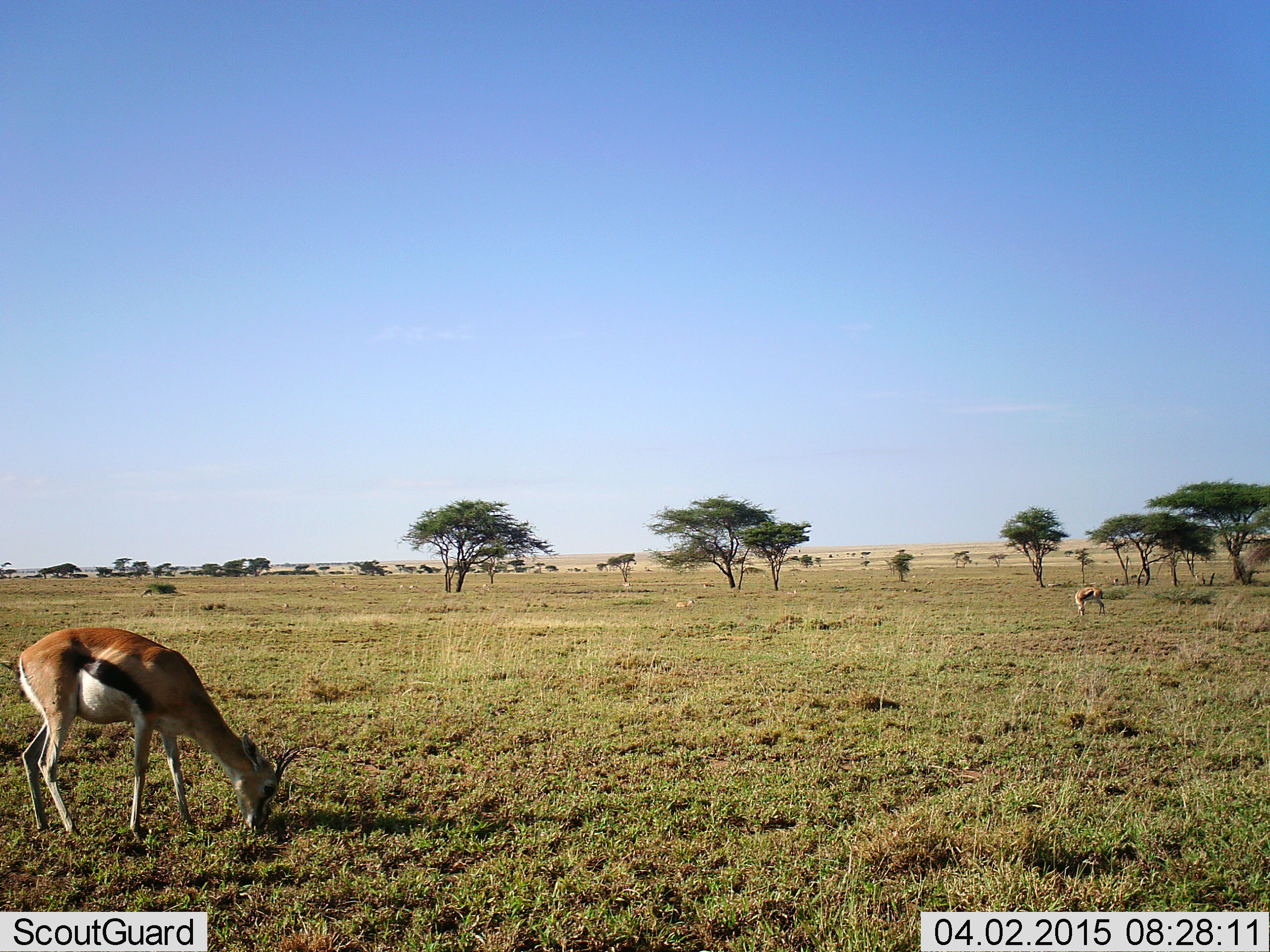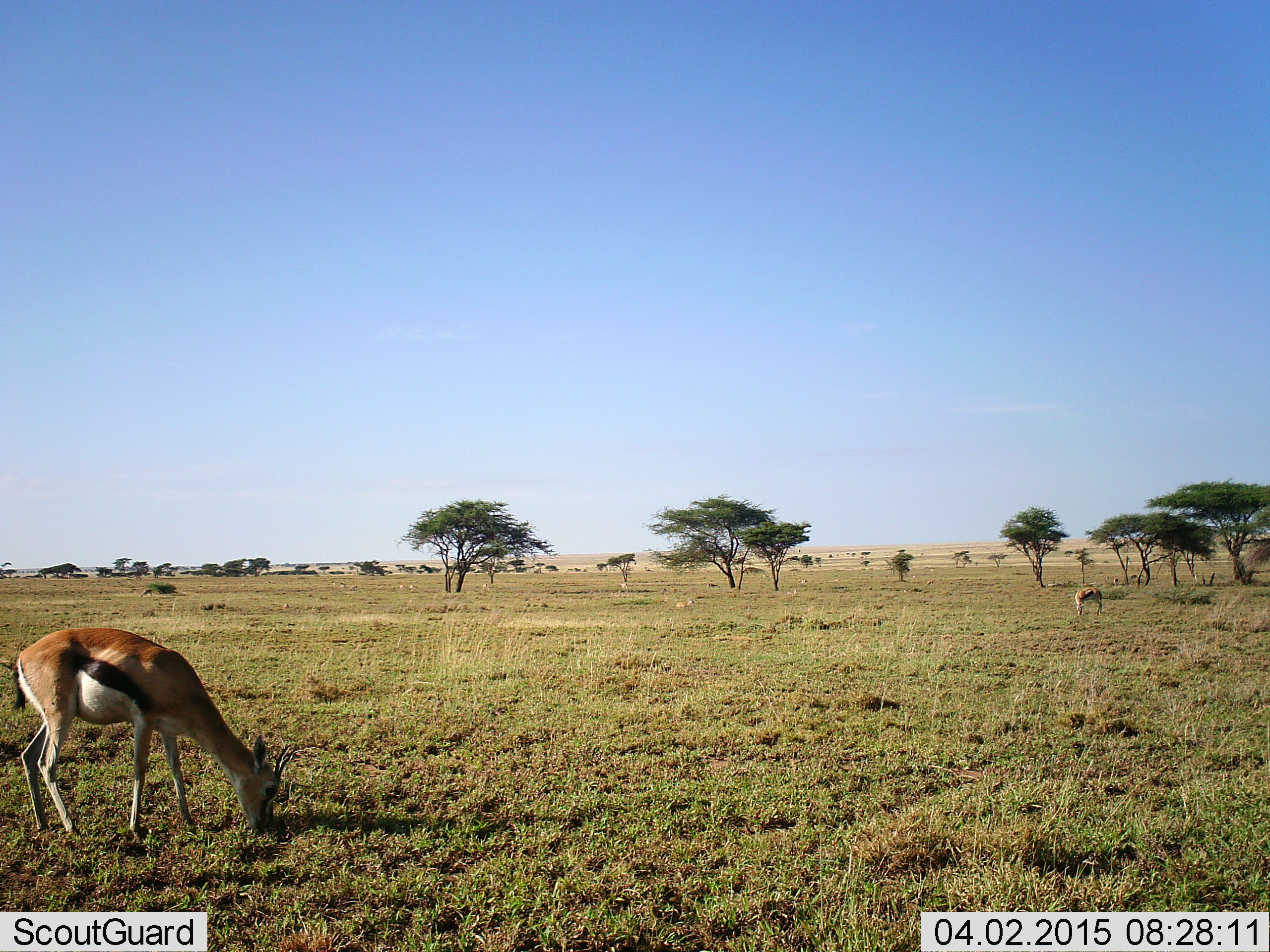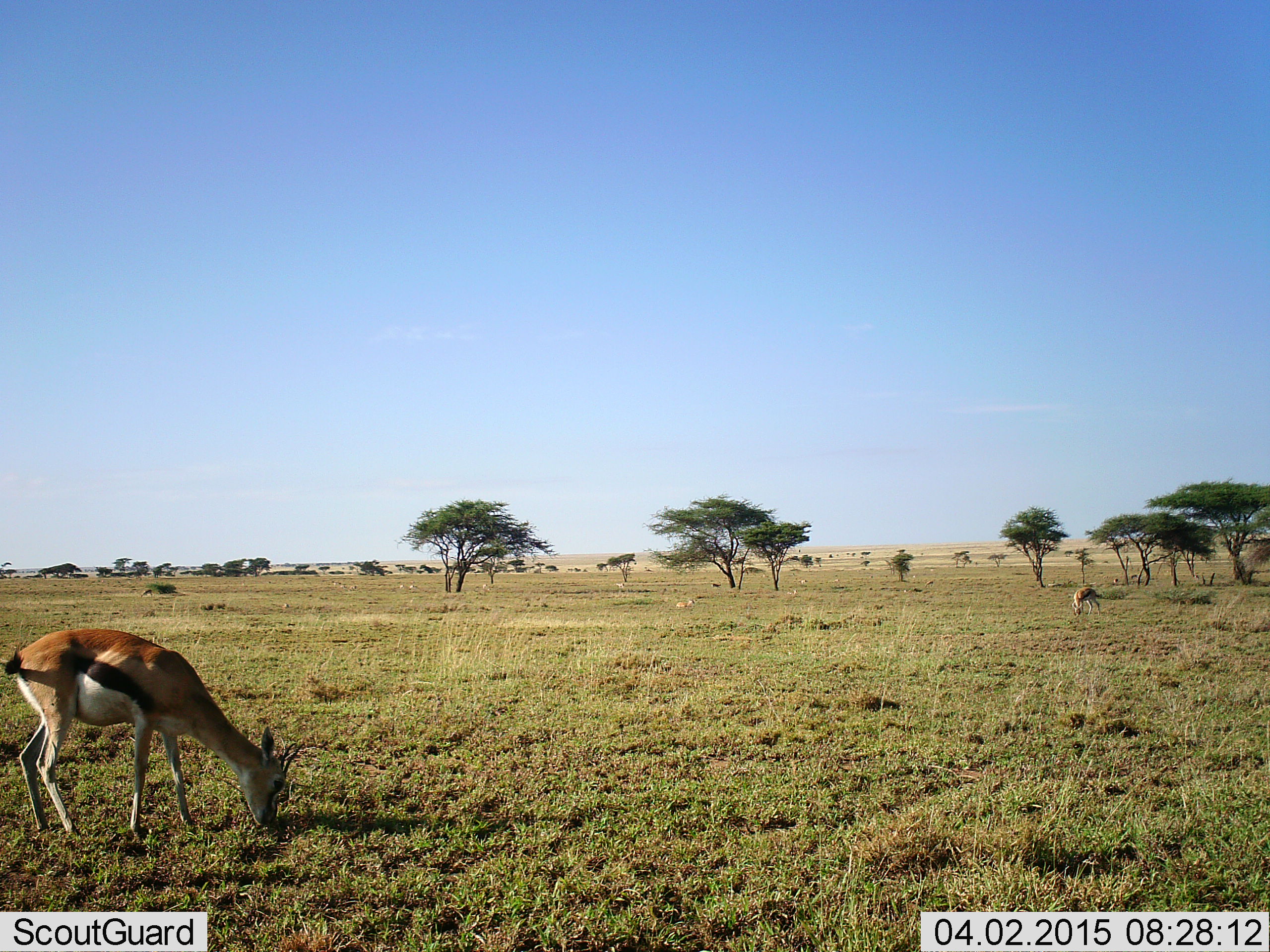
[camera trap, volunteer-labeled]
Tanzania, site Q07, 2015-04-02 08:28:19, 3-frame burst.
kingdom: Animalia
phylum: Chordata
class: Mammalia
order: Artiodactyla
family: Bovidae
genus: Eudorcas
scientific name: Eudorcas thomsonii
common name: thomson's gazelle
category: gazellethomsons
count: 3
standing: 30%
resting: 0%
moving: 10%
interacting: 0%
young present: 0%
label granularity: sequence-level